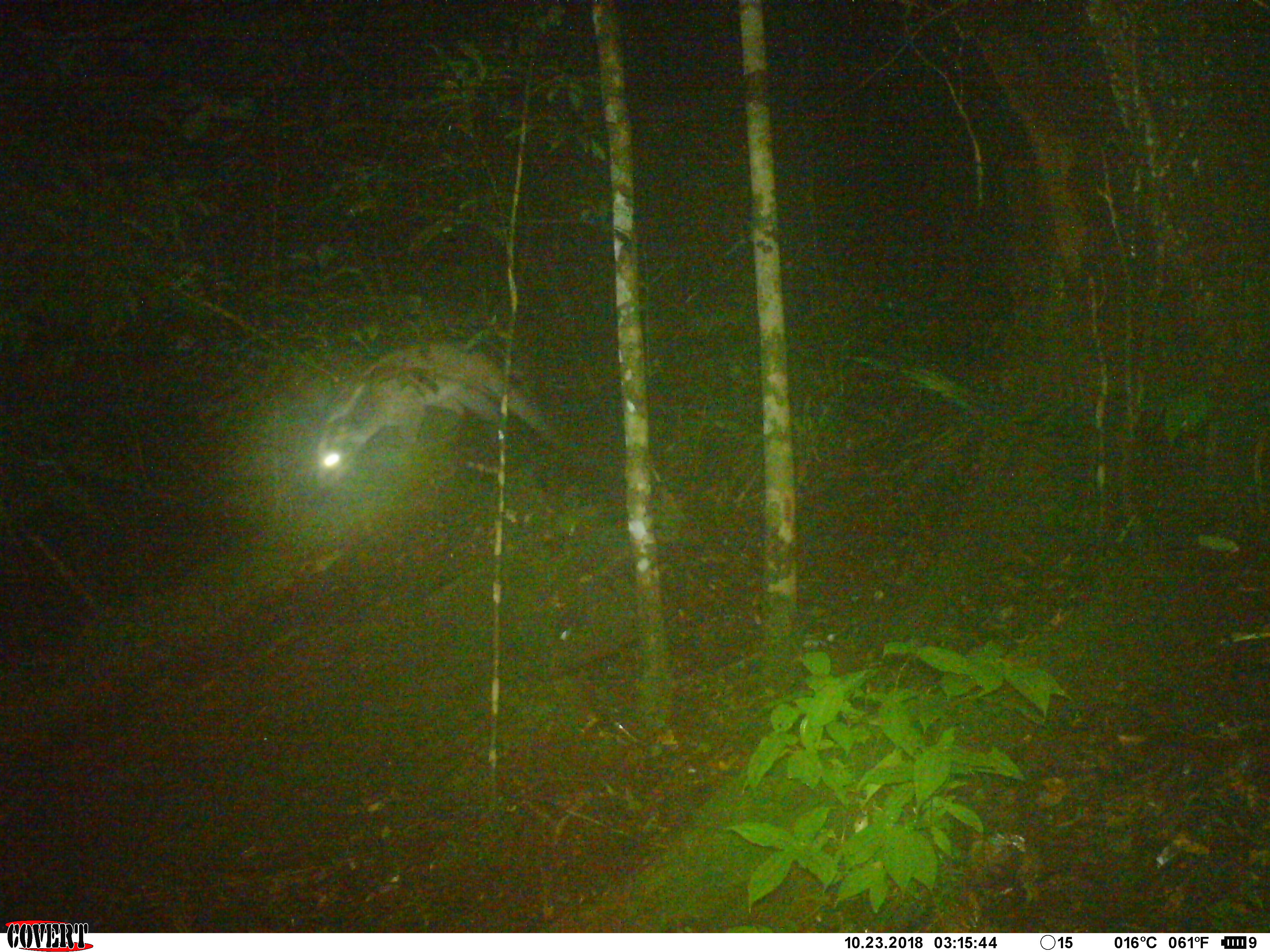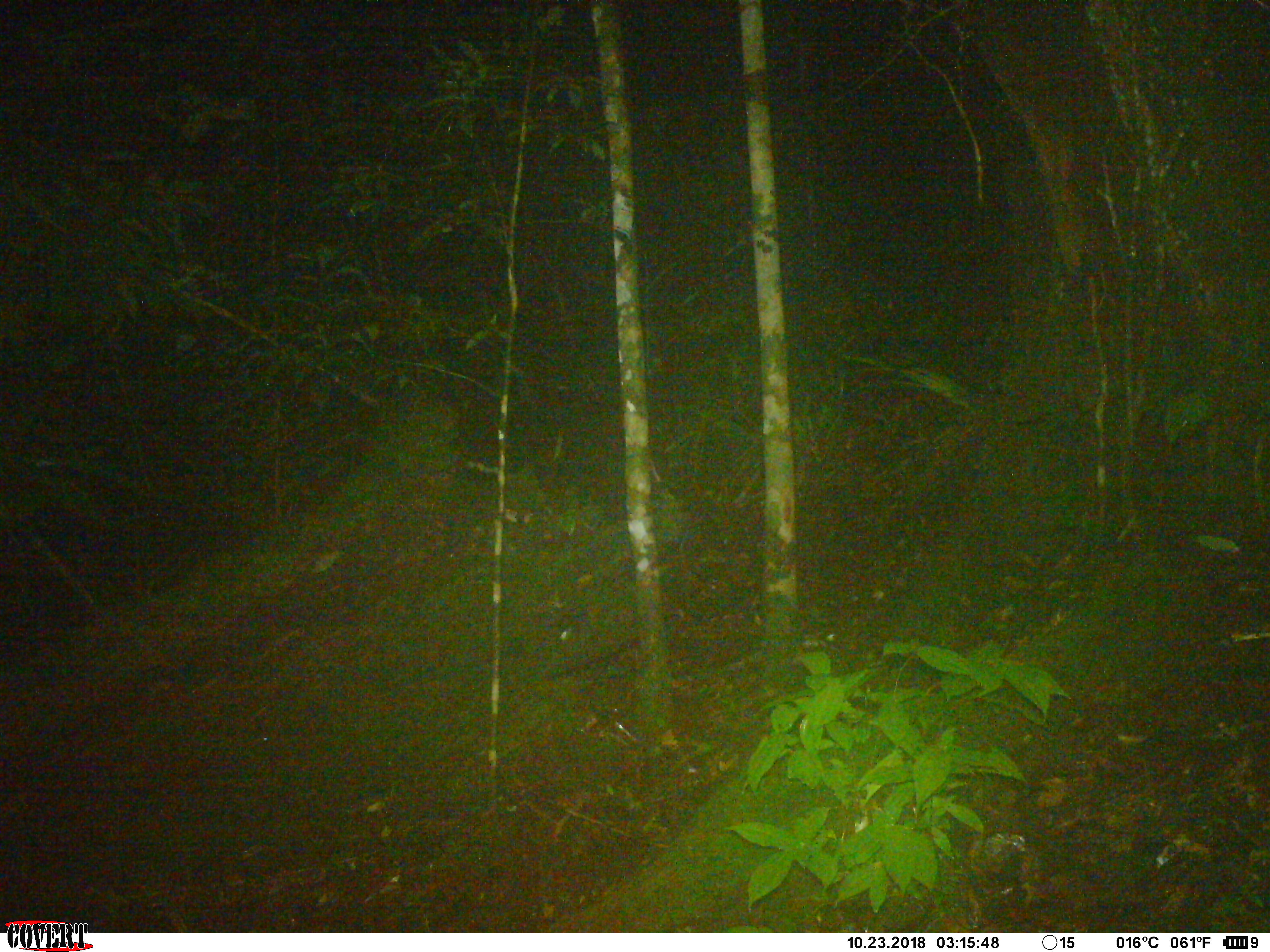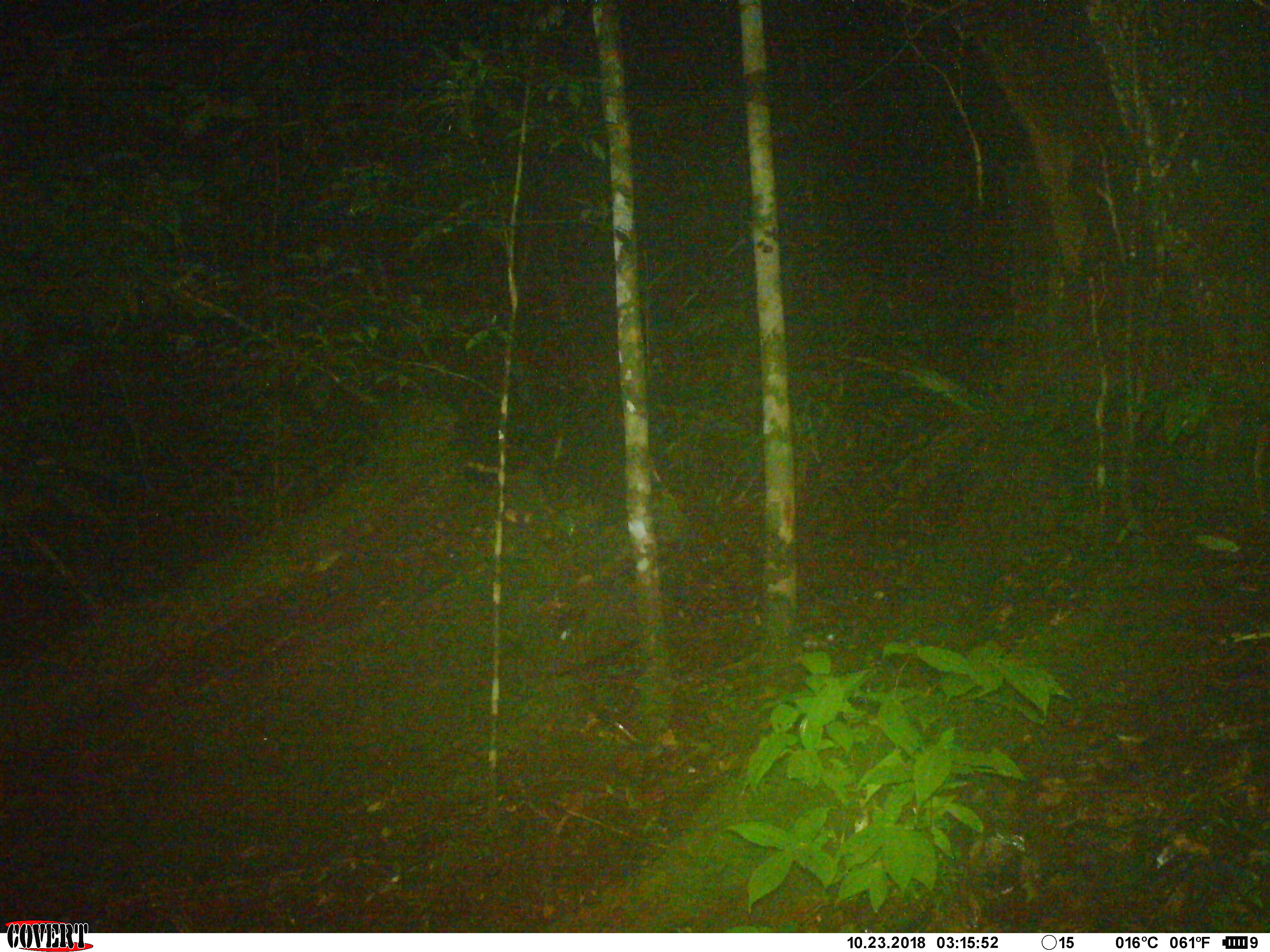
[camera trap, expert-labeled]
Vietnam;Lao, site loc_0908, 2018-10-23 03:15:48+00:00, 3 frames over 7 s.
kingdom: Animalia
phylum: Chordata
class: Mammalia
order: Carnivora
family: Viverridae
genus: Paguma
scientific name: Paguma larvata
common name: masked palm civet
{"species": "masked palm civet (Paguma larvata)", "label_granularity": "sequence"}